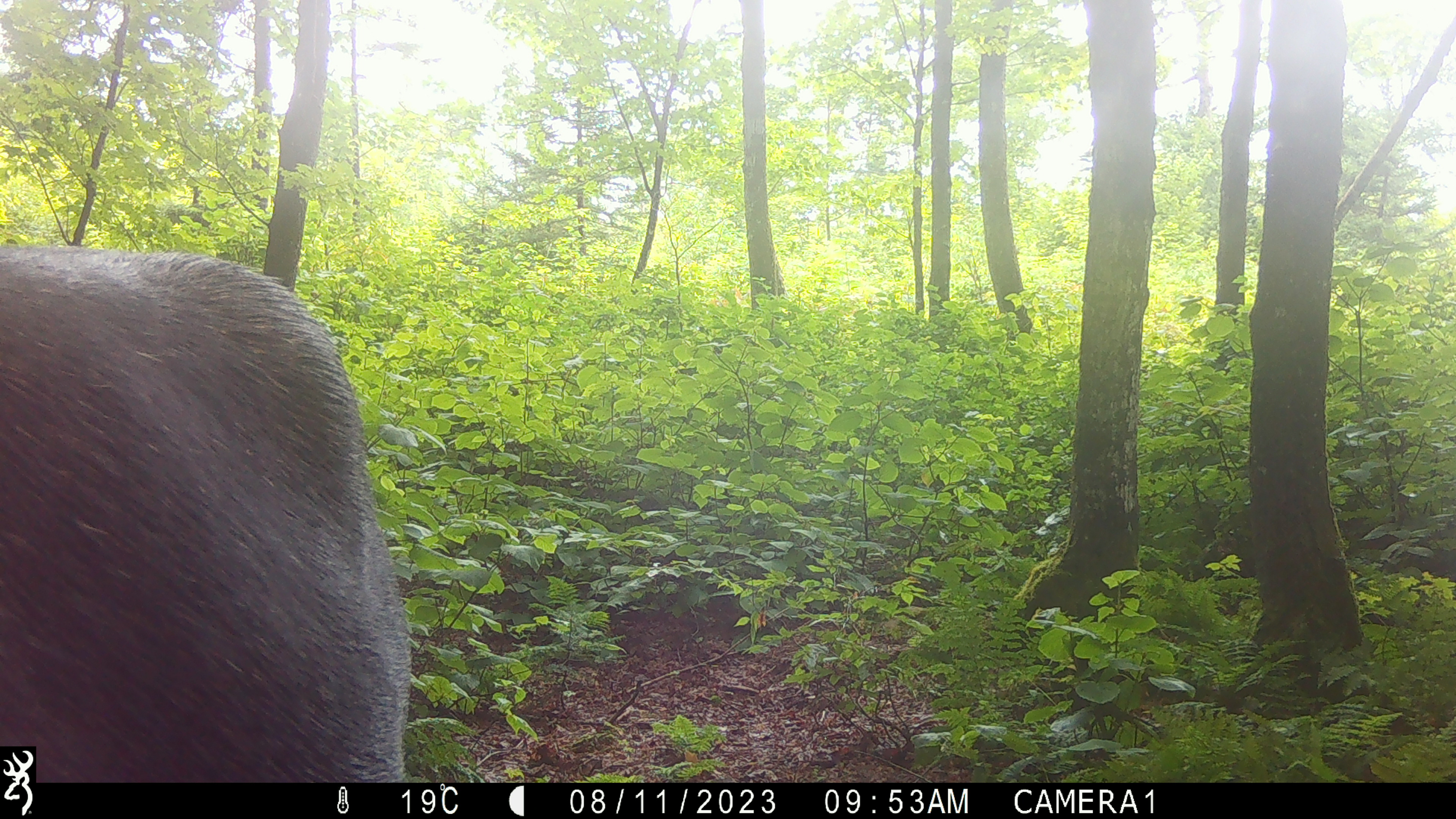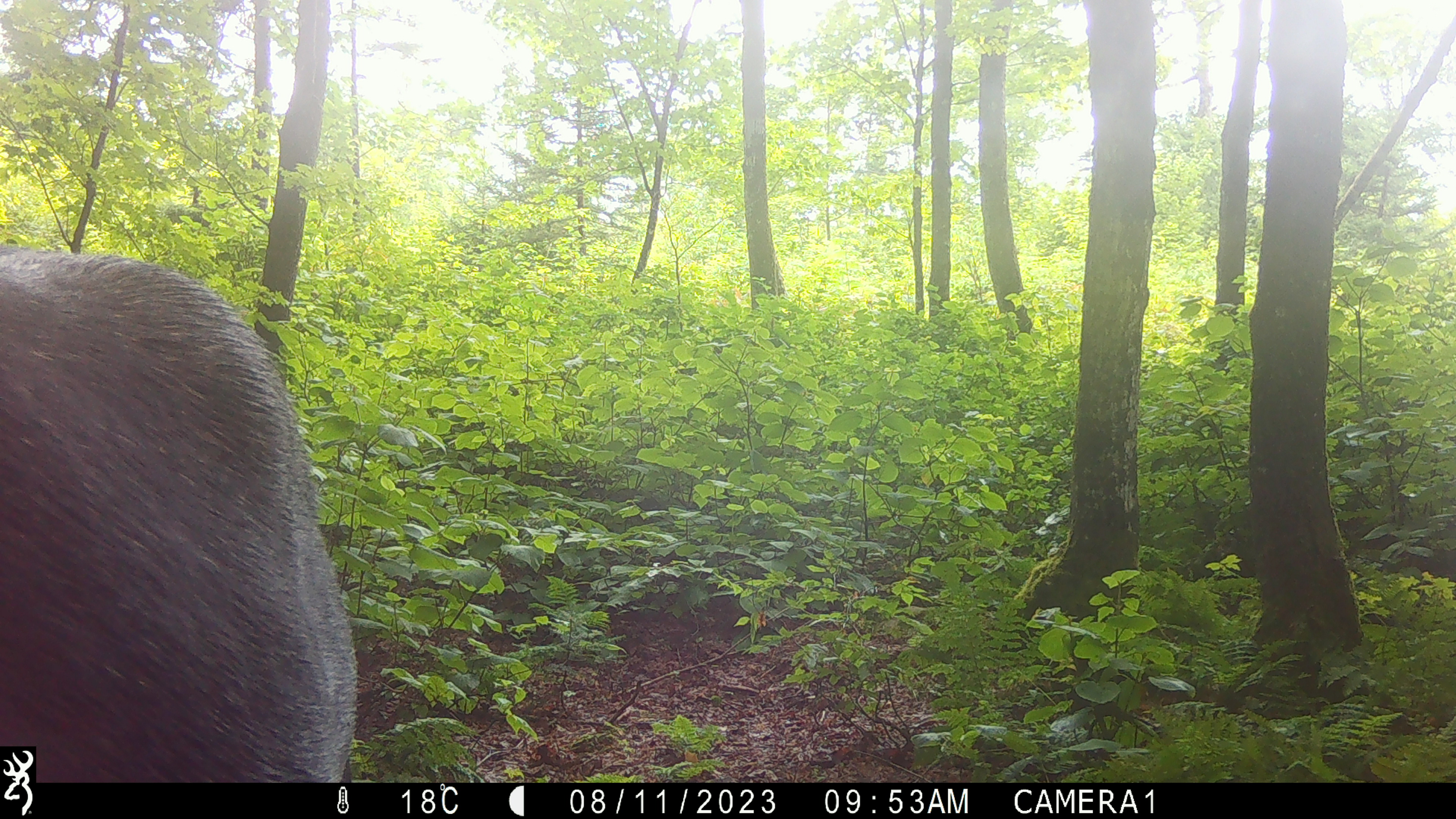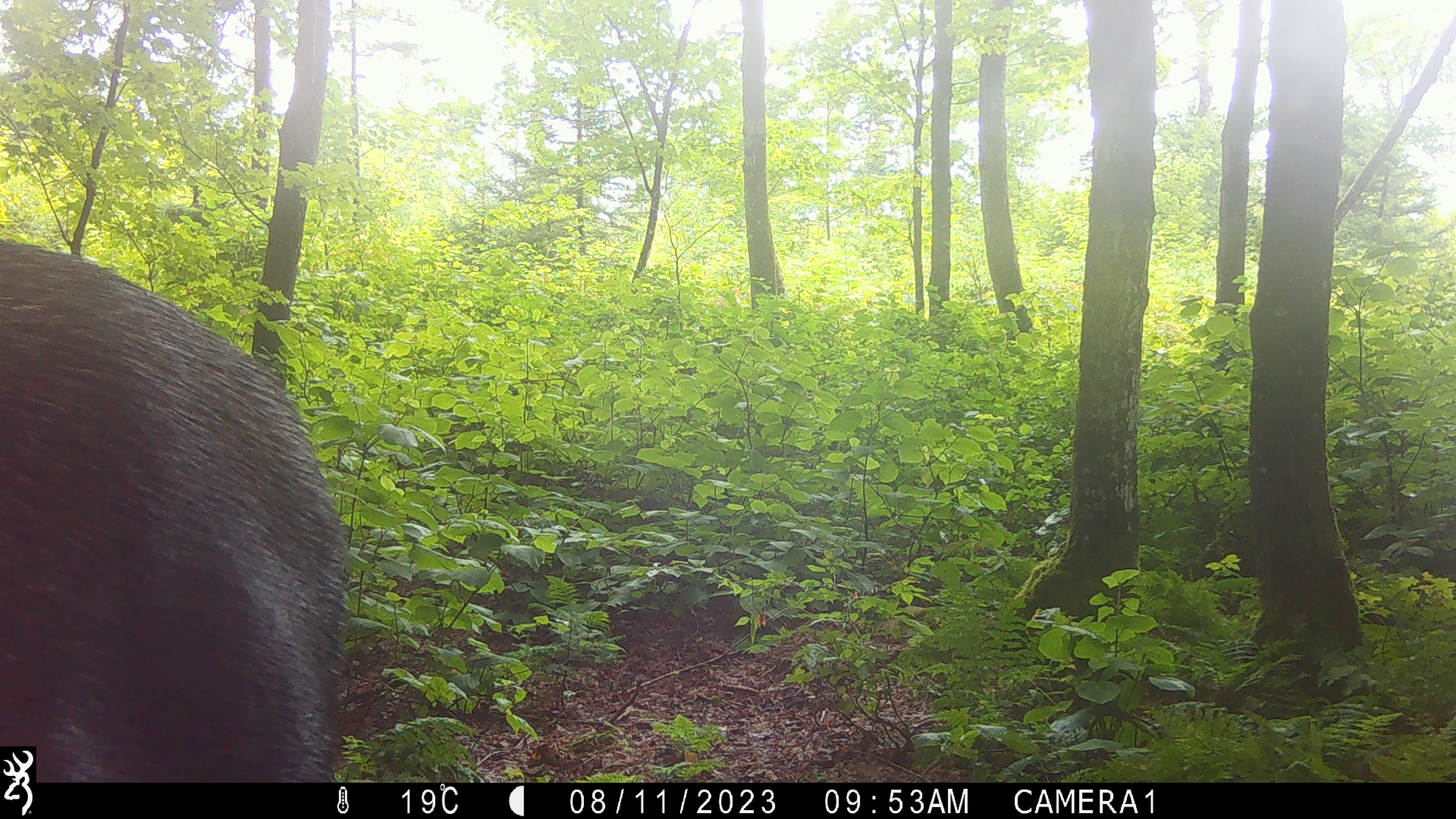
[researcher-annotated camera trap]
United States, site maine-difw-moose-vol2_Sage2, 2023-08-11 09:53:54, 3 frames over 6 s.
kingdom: Animalia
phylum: Chordata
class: Mammalia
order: Artiodactyla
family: Cervidae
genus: Alces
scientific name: Alces alces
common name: moose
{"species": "moose (Alces alces)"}